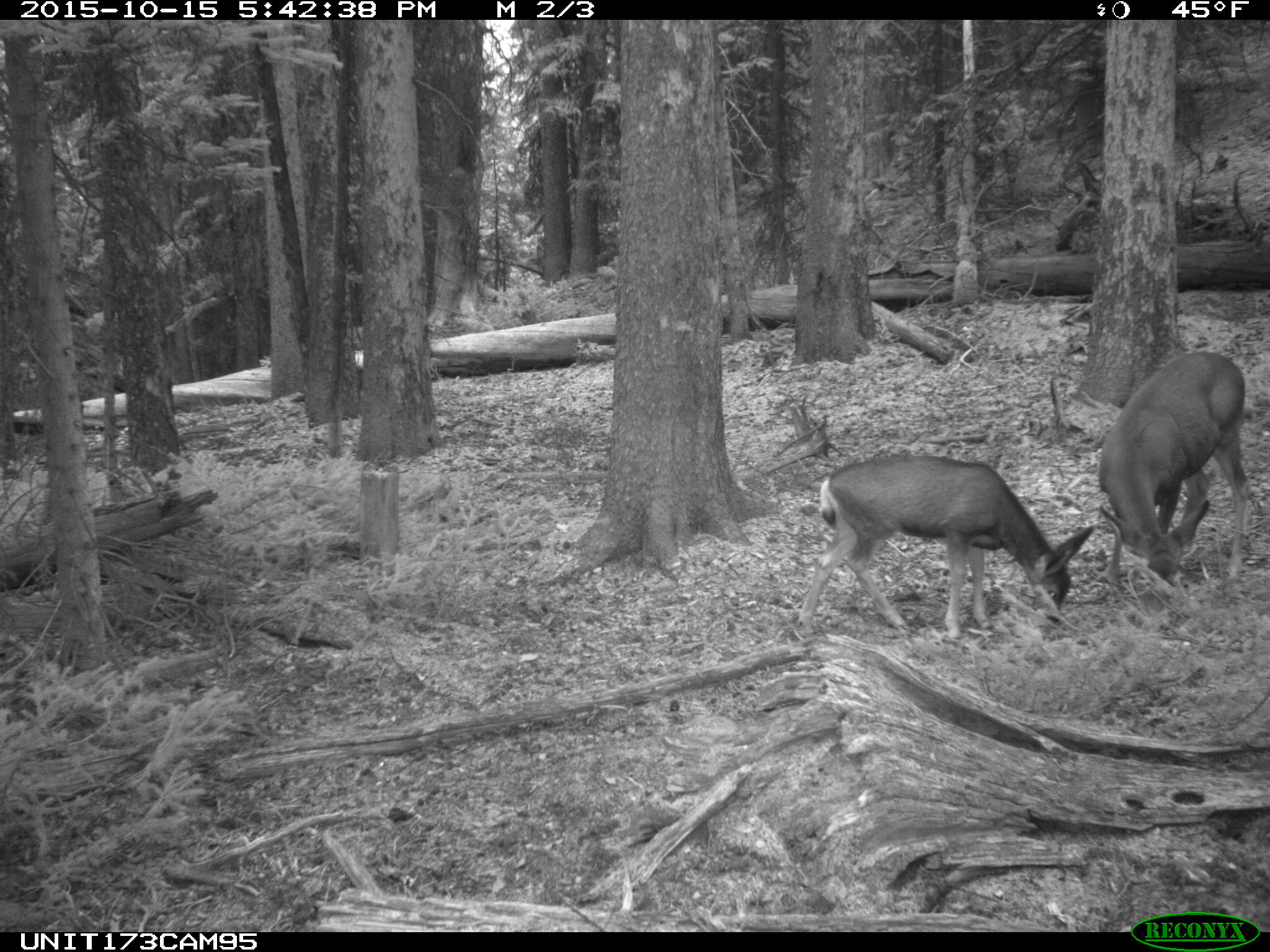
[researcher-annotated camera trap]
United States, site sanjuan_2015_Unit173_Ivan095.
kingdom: Animalia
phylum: Chordata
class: Mammalia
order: Artiodactyla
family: Cervidae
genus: Odocoileus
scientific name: Odocoileus hemionus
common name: mule deer